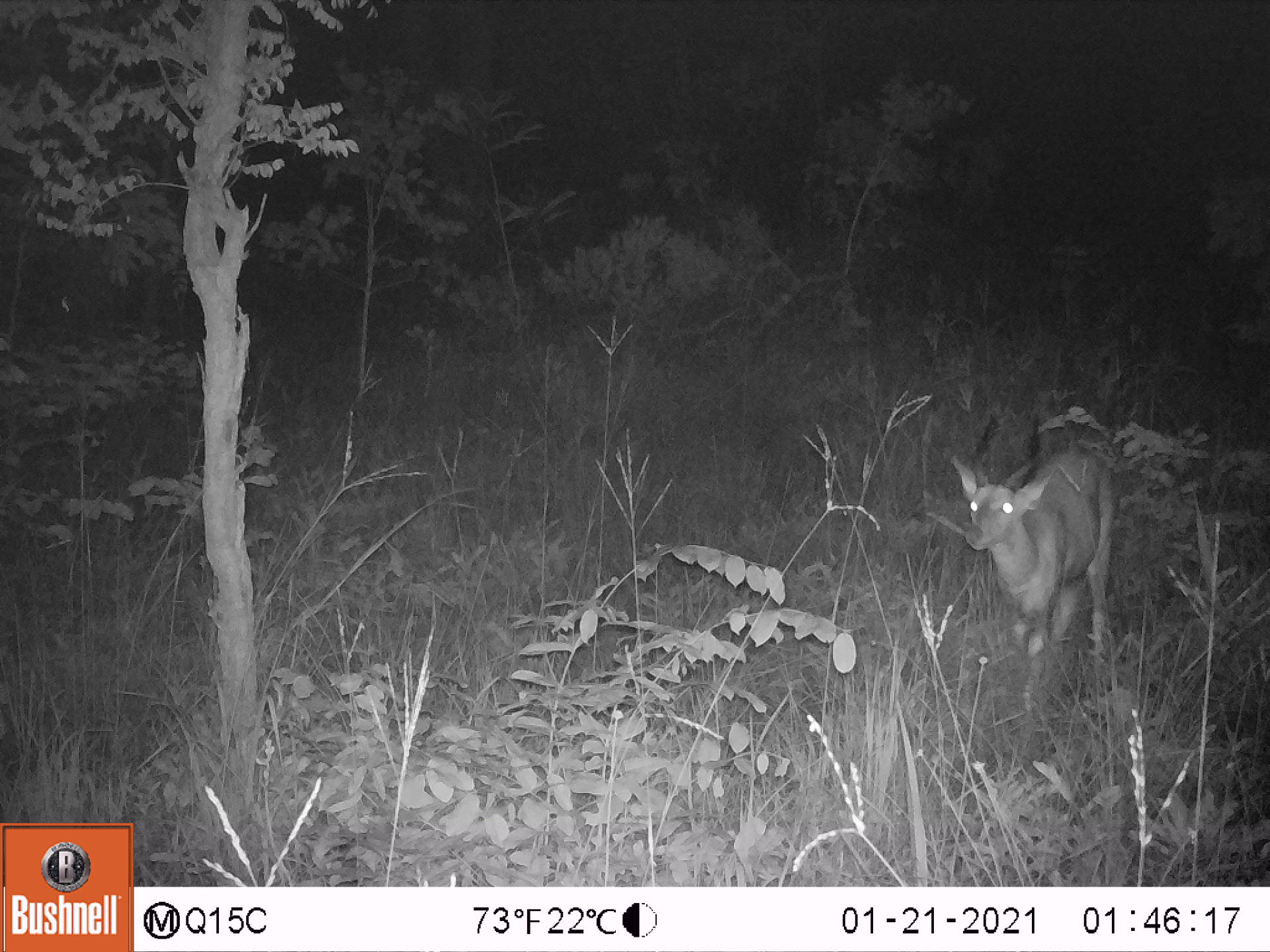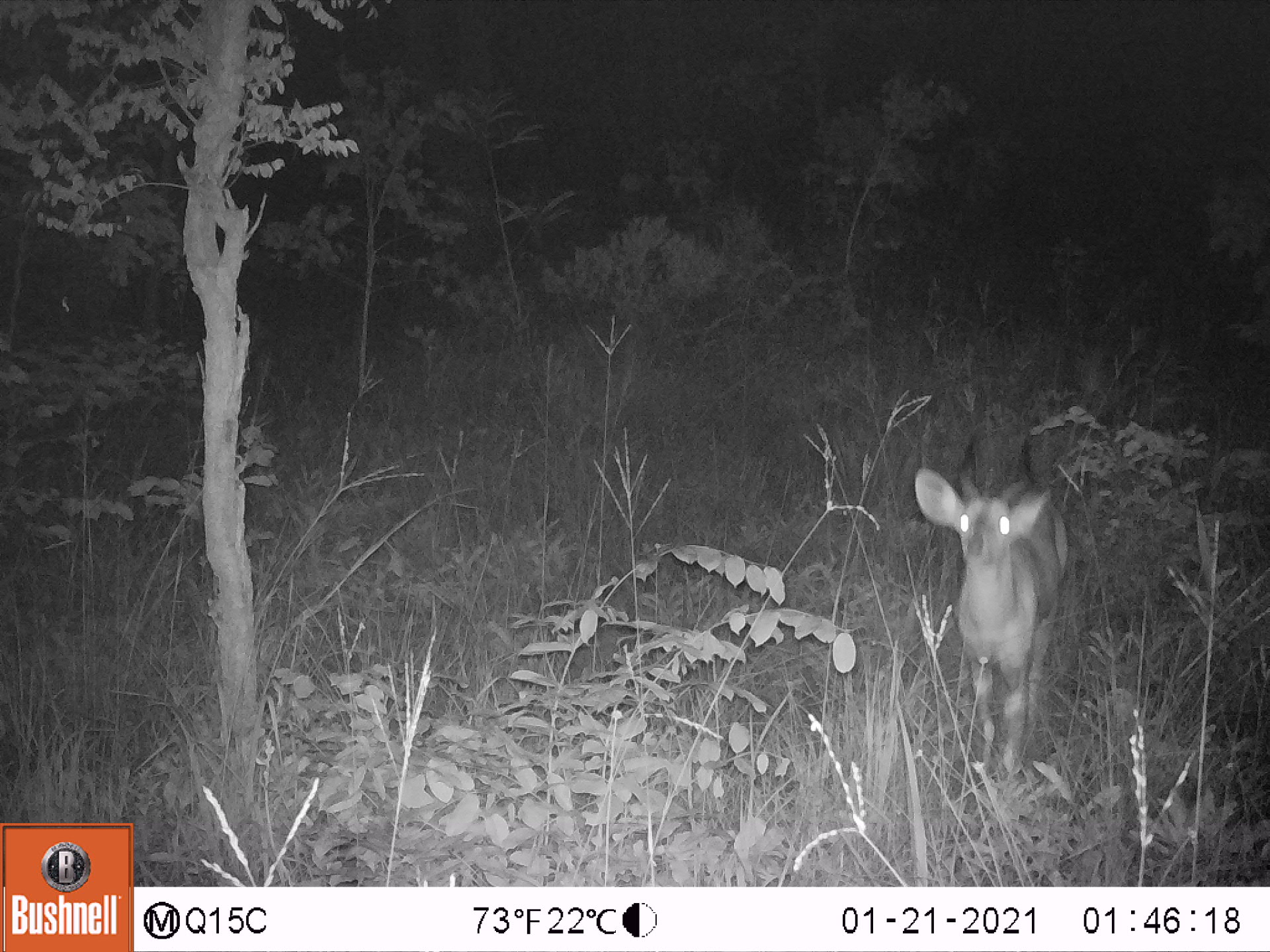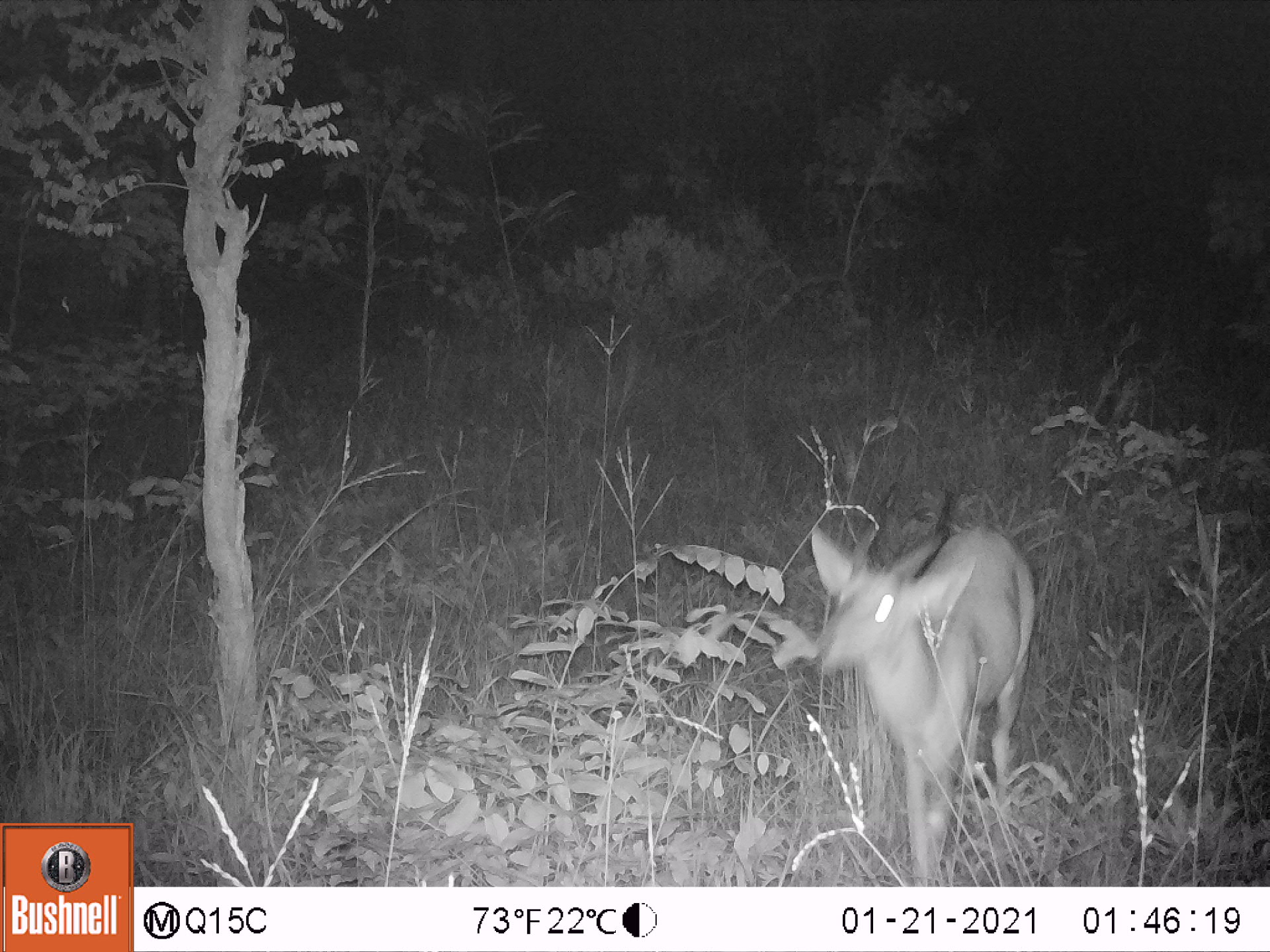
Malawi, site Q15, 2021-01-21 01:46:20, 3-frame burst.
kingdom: Animalia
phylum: Chordata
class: Mammalia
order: Artiodactyla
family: Bovidae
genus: Tragelaphus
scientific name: Tragelaphus sylvaticus sylvaticus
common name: cape bushbuck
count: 1